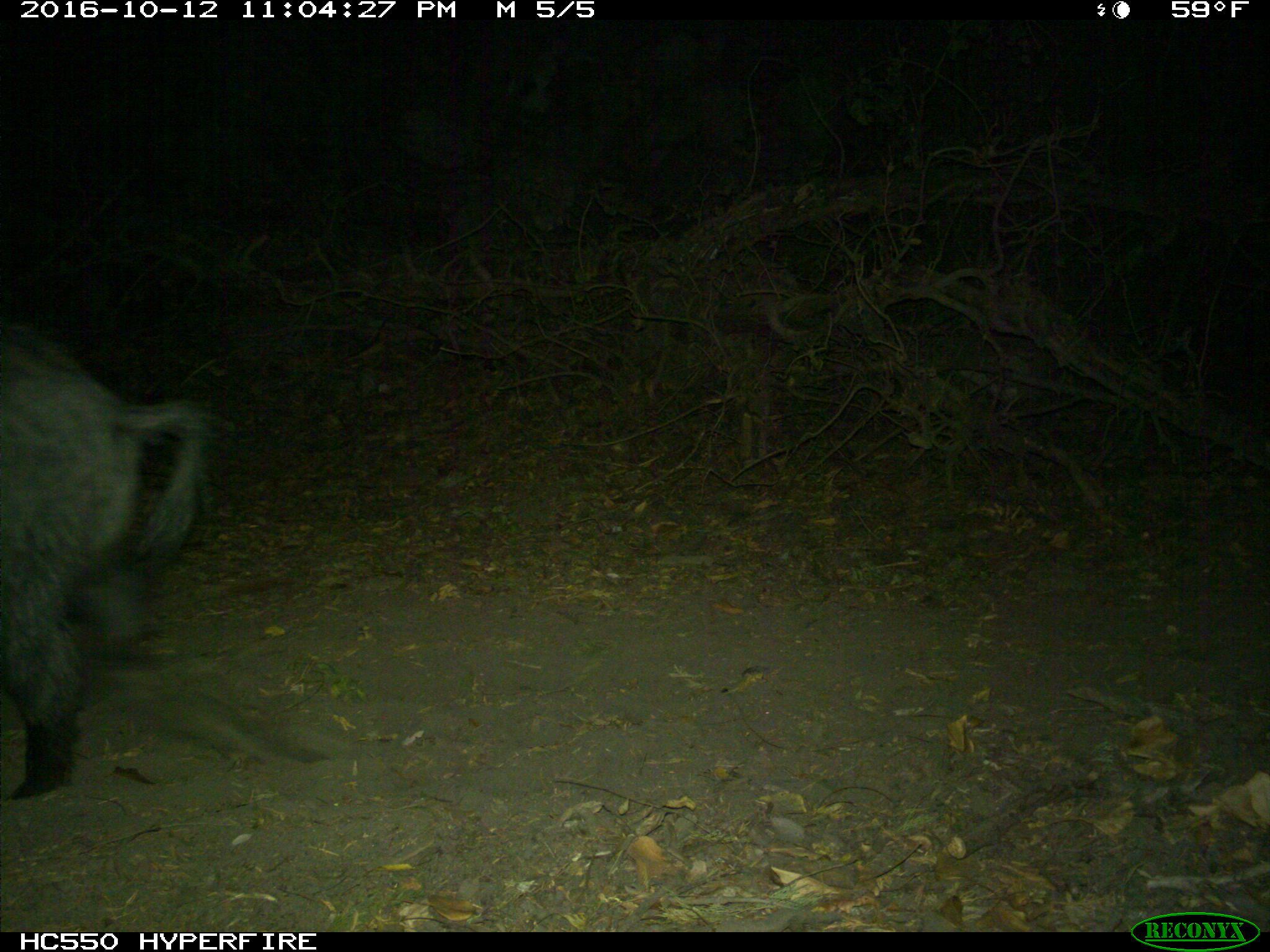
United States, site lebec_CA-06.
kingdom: Animalia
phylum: Chordata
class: Mammalia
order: Artiodactyla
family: Suidae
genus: Sus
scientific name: Sus scrofa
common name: wild boar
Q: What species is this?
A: Sus scrofa (wild boar).